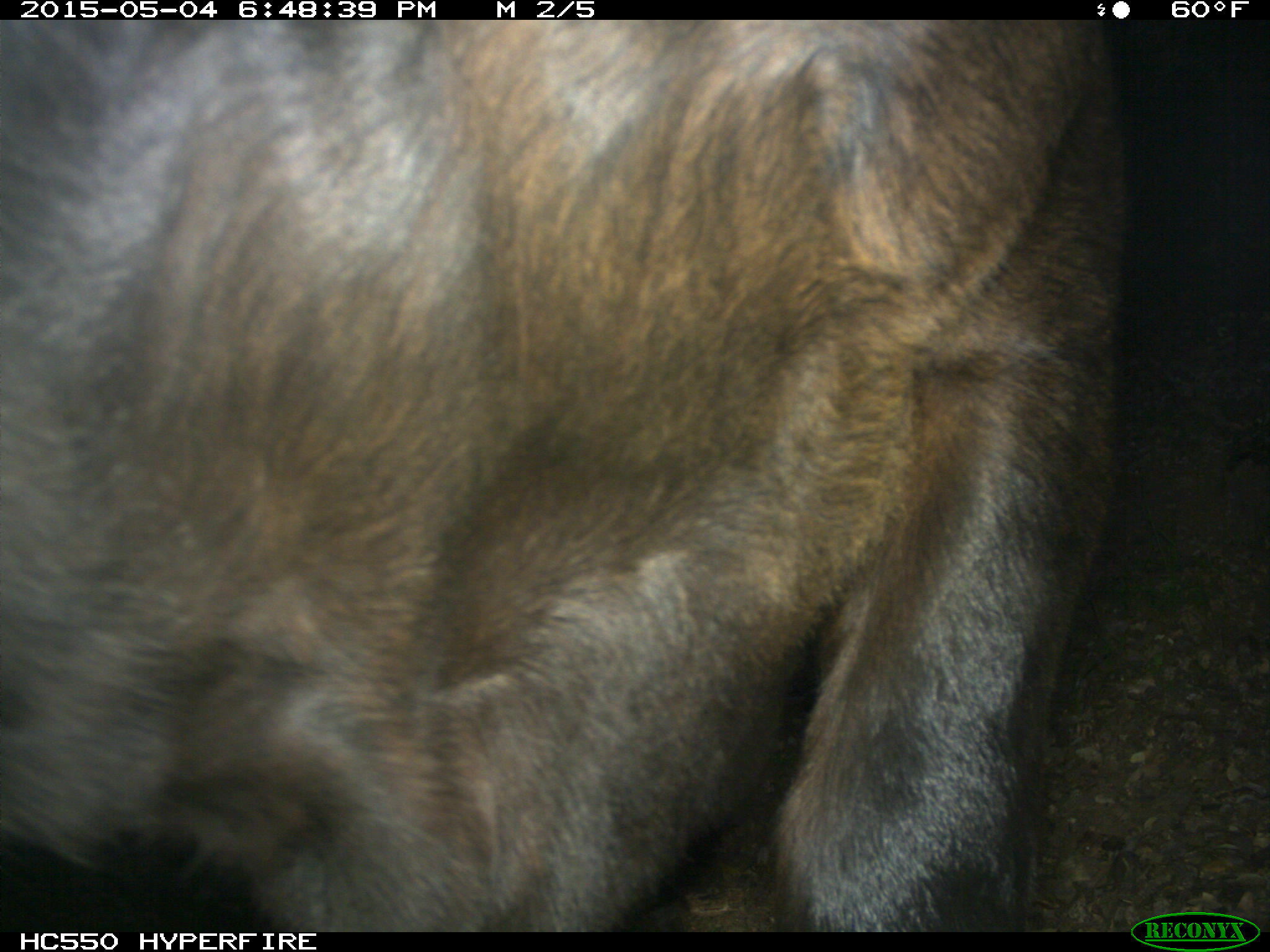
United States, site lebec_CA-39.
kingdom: Animalia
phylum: Chordata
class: Mammalia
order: Artiodactyla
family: Bovidae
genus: Bos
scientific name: Bos taurus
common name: domestic cow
Bos taurus (domestic cow).